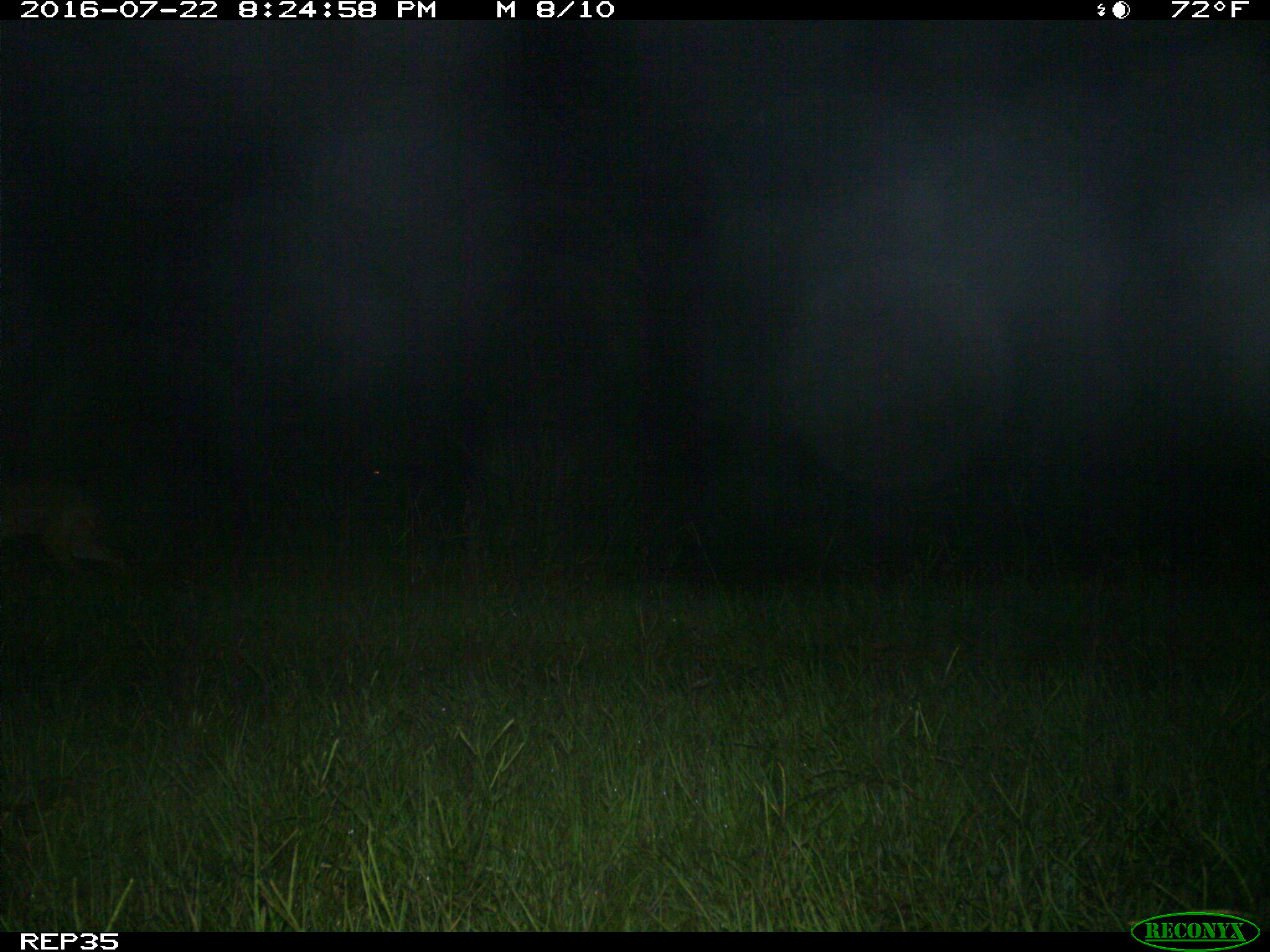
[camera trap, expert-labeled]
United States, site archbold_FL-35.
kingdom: Animalia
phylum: Chordata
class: Mammalia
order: Carnivora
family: Canidae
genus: Canis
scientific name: Canis latrans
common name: coyote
Canis latrans (coyote).